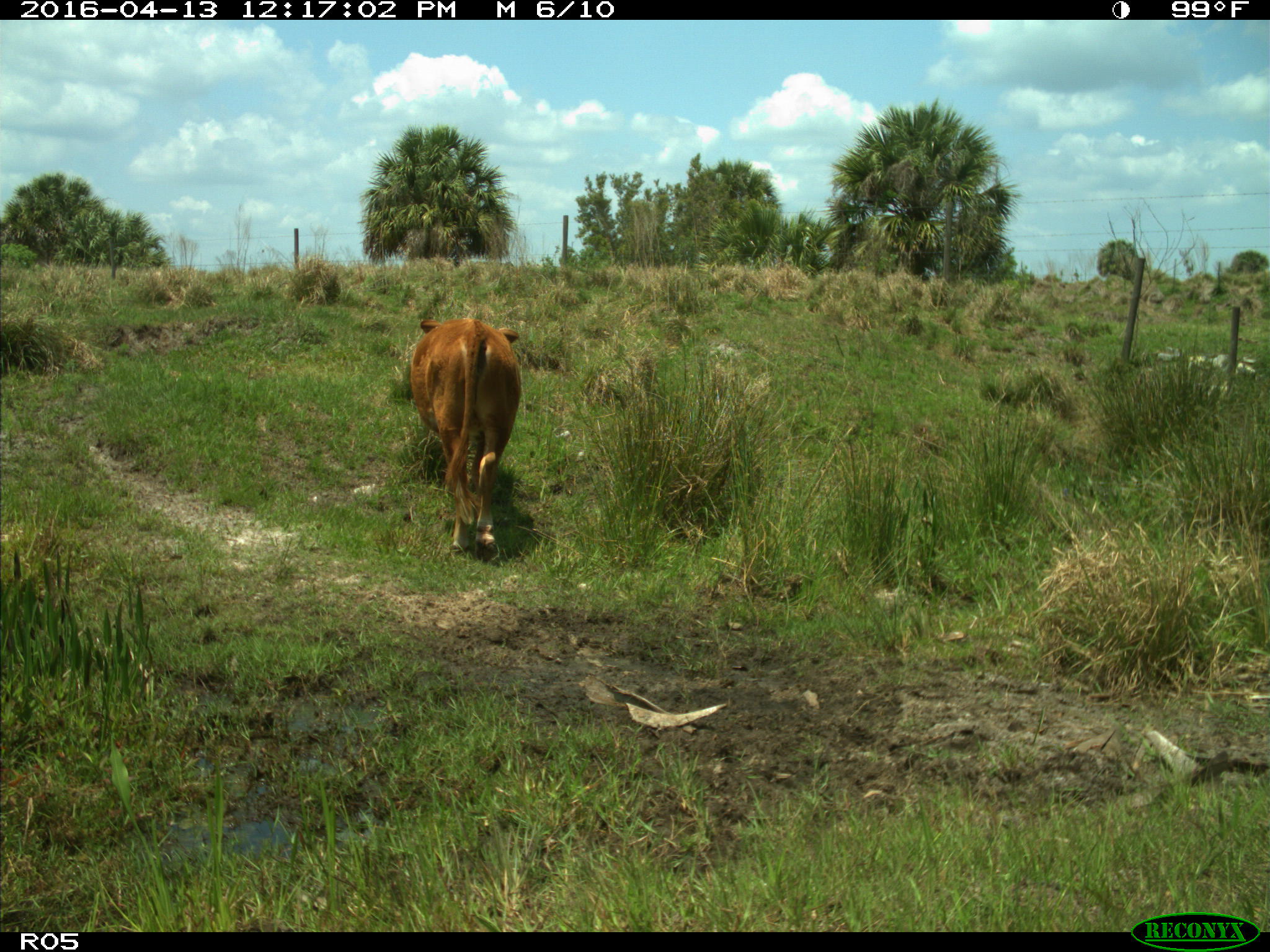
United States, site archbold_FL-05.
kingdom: Animalia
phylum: Chordata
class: Mammalia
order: Artiodactyla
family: Bovidae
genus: Bos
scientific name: Bos taurus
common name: domestic cow